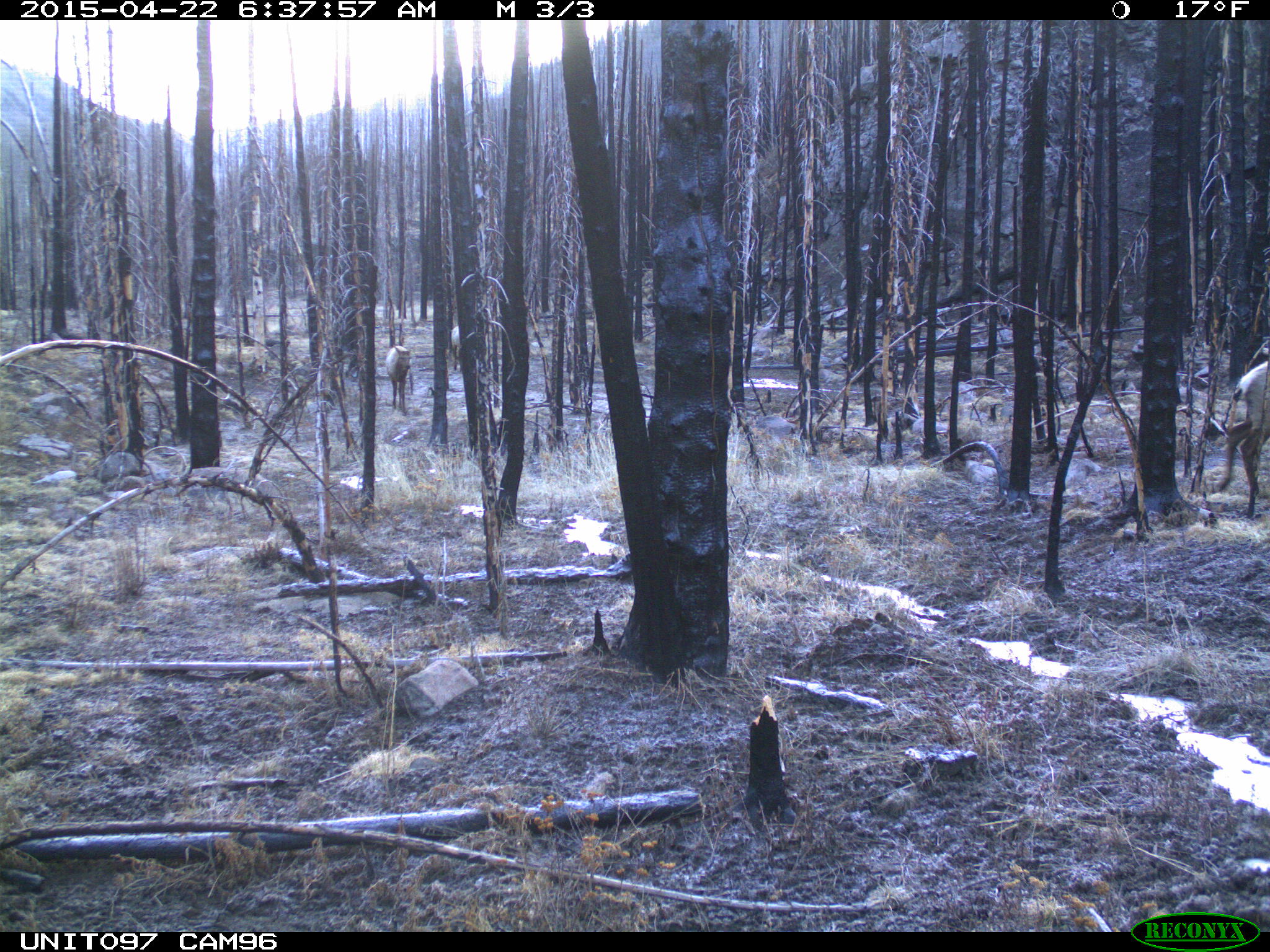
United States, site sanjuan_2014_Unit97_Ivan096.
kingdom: Animalia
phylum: Chordata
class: Mammalia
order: Artiodactyla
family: Cervidae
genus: Cervus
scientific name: Cervus elaphus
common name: red deer